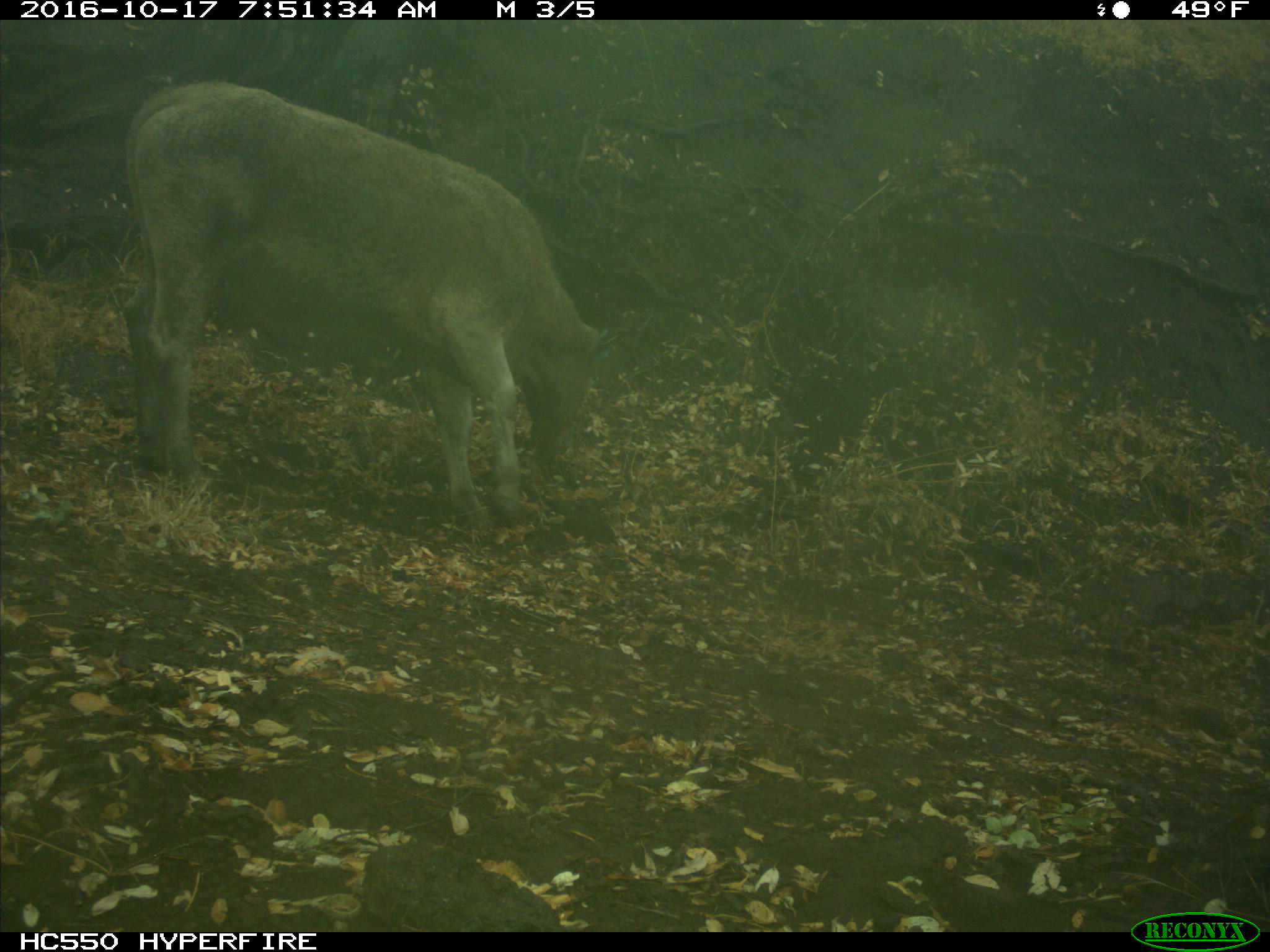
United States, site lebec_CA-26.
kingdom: Animalia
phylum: Chordata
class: Mammalia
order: Artiodactyla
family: Bovidae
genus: Bos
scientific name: Bos taurus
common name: domestic cow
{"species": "Bos taurus (domestic cow)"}